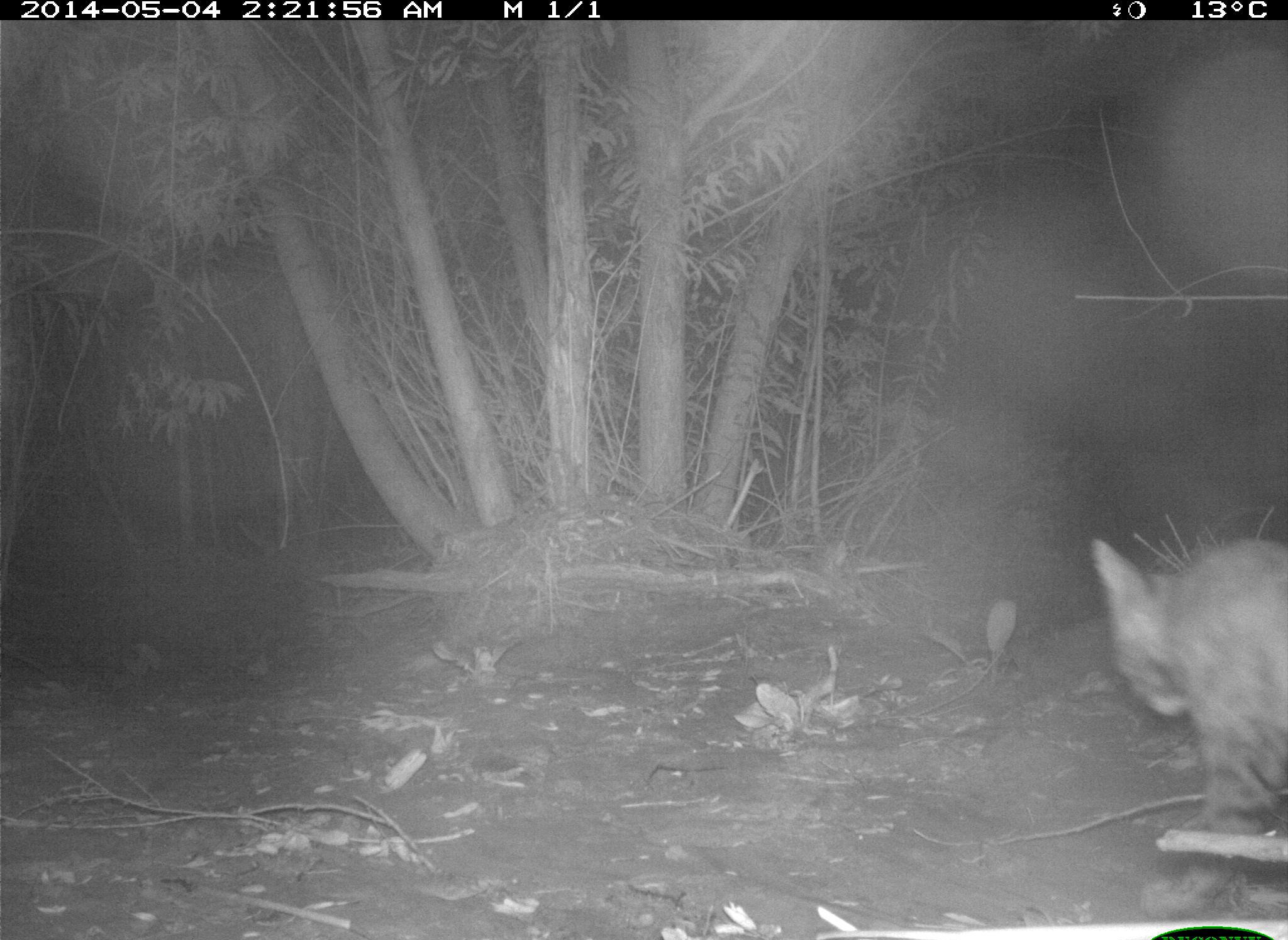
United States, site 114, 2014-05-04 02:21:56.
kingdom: Animalia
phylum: Chordata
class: Mammalia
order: Carnivora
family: Felidae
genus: Lynx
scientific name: Lynx rufus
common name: bobcat